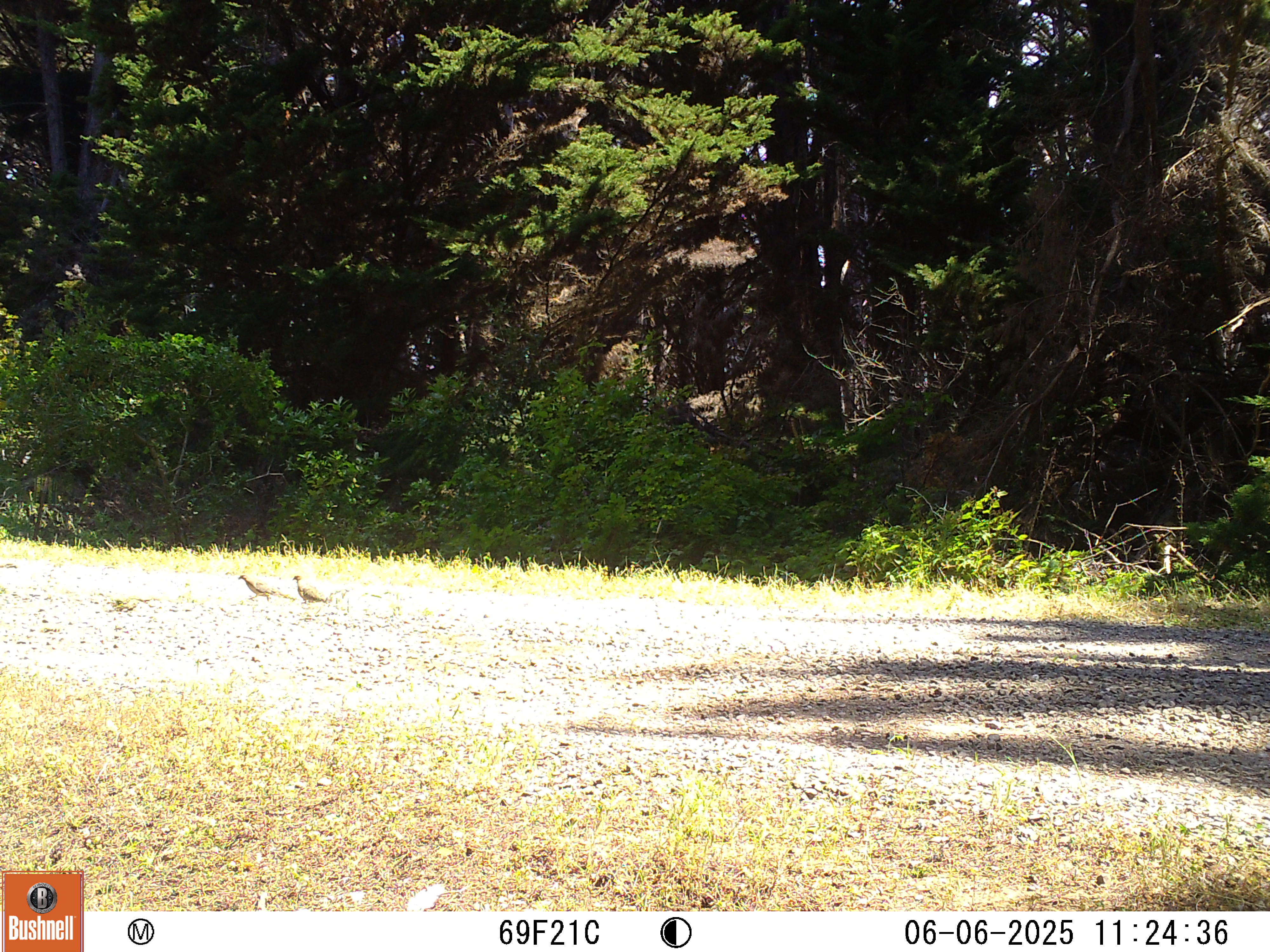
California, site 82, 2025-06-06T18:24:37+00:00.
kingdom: Animalia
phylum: Chordata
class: Aves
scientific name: Aves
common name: bird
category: unknown bird